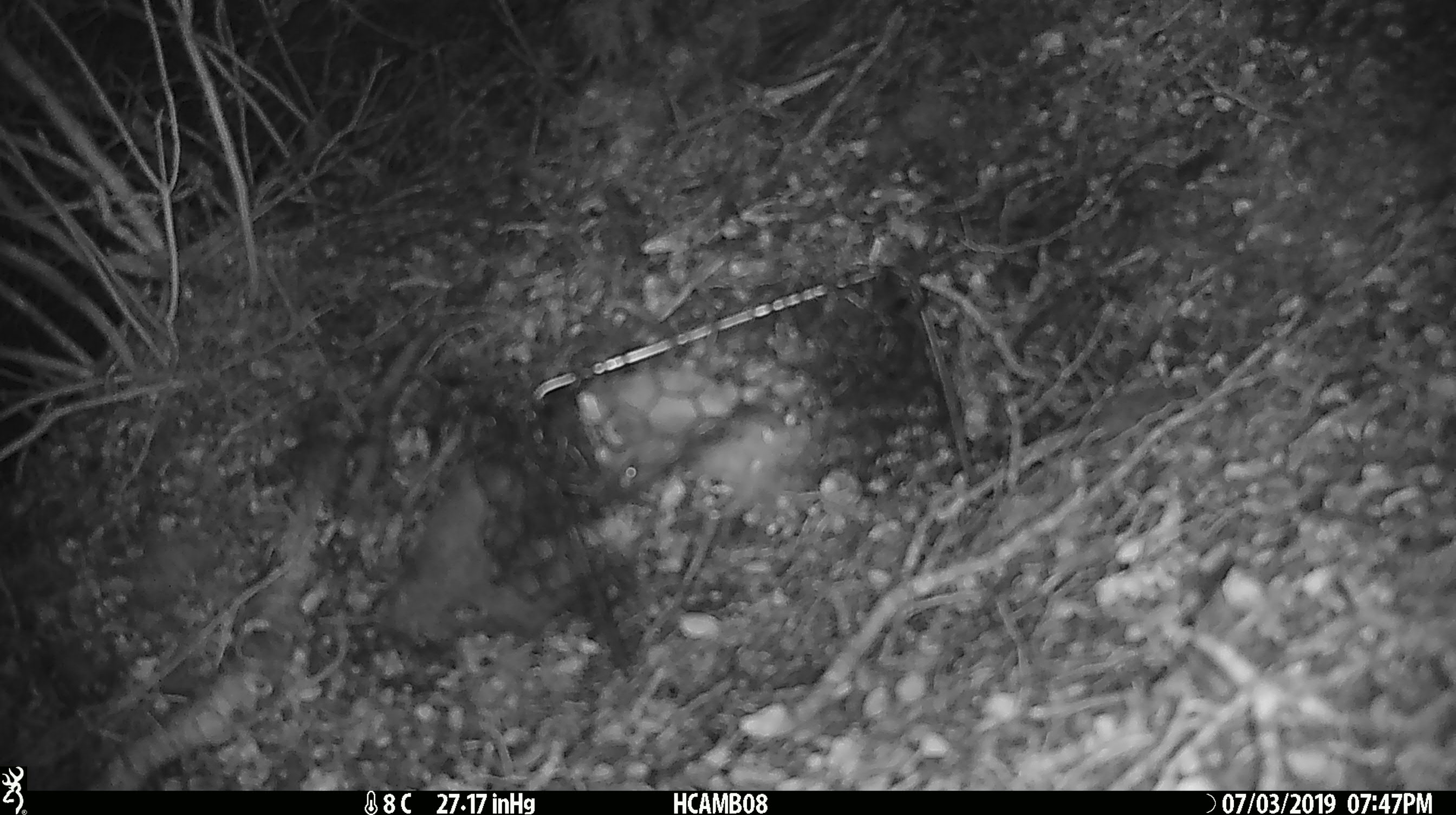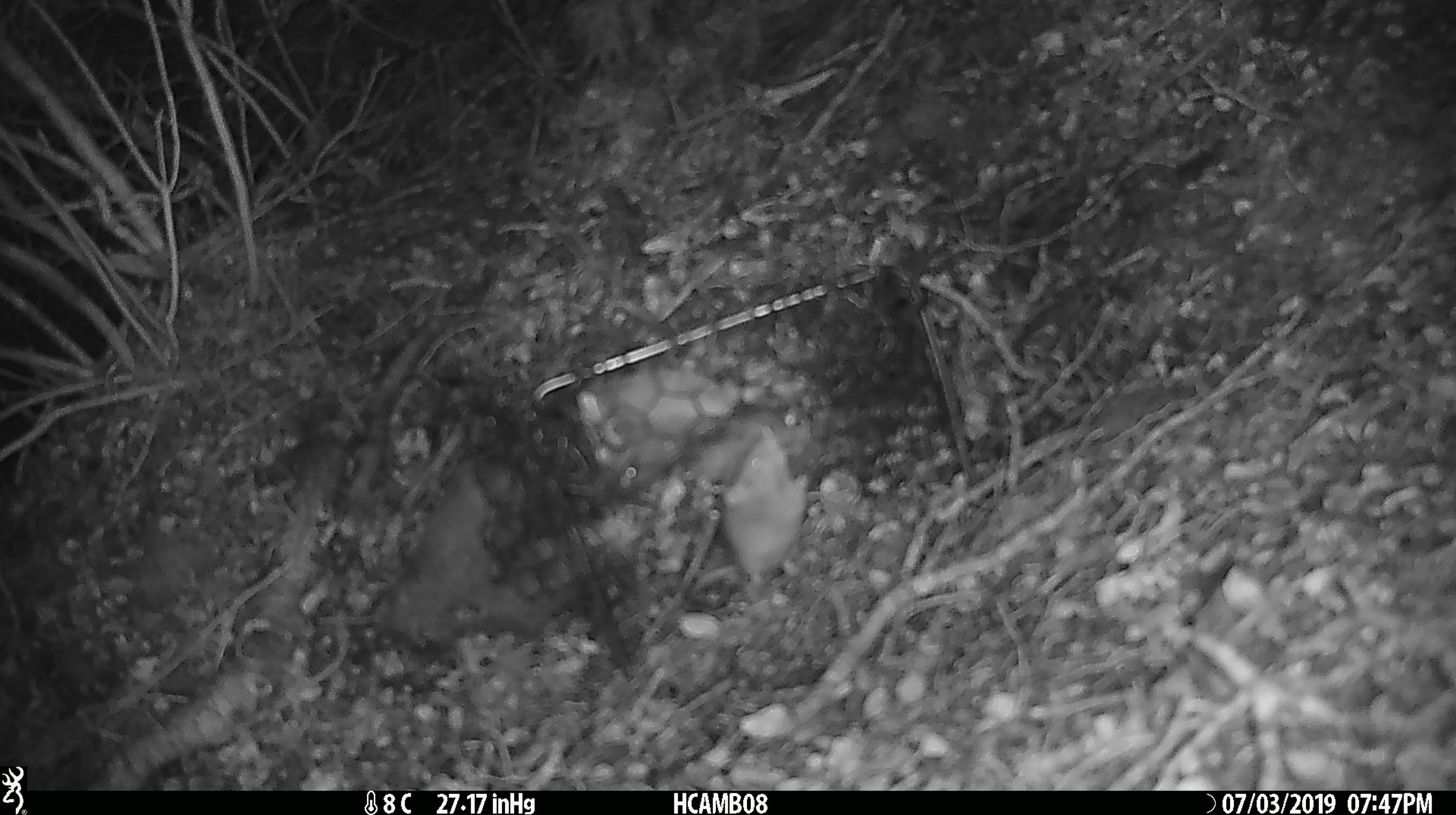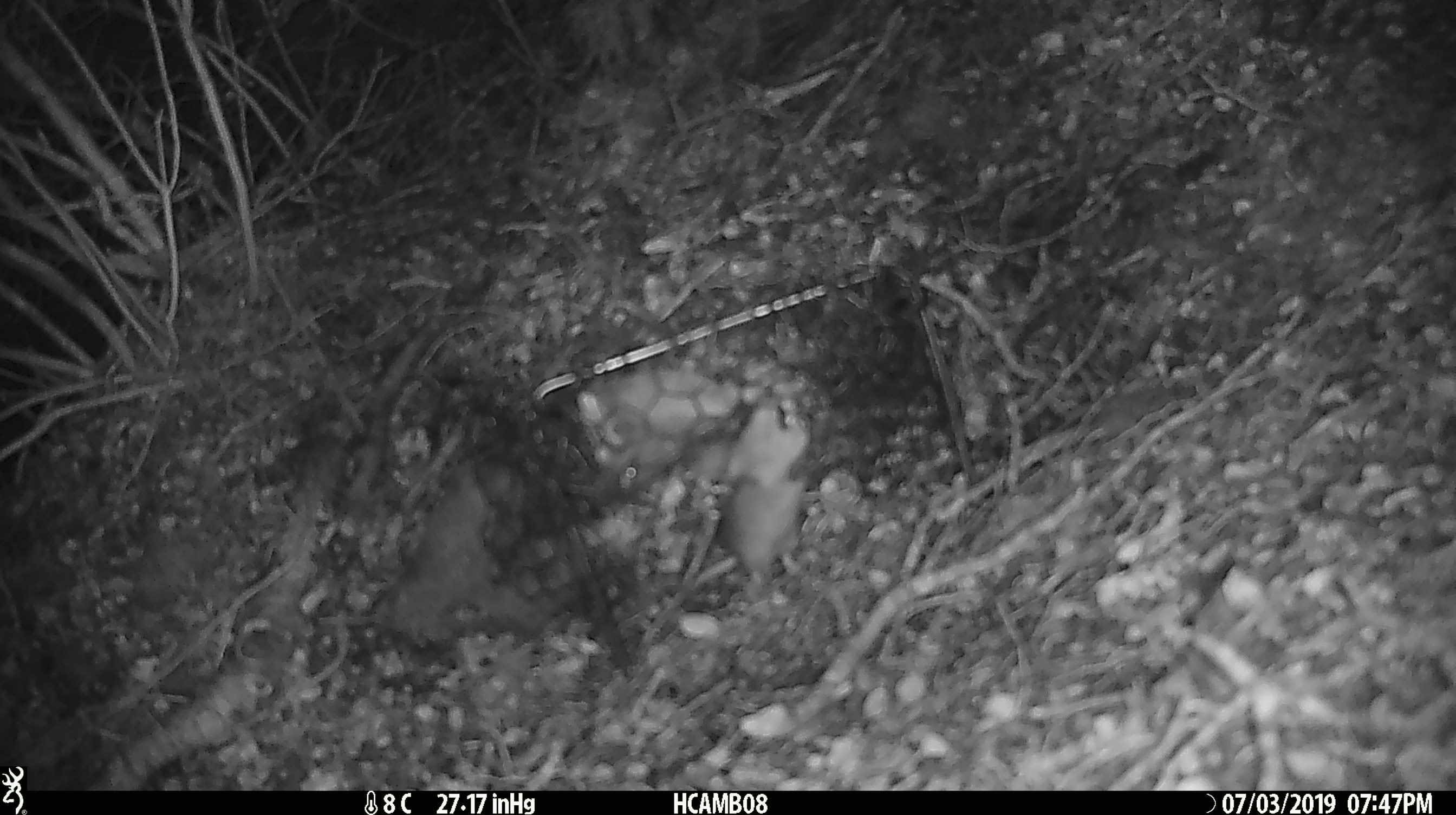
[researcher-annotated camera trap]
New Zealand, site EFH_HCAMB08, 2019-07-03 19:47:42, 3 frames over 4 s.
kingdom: Animalia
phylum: Chordata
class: Mammalia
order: Rodentia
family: Muridae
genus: Mus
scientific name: Mus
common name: mouse